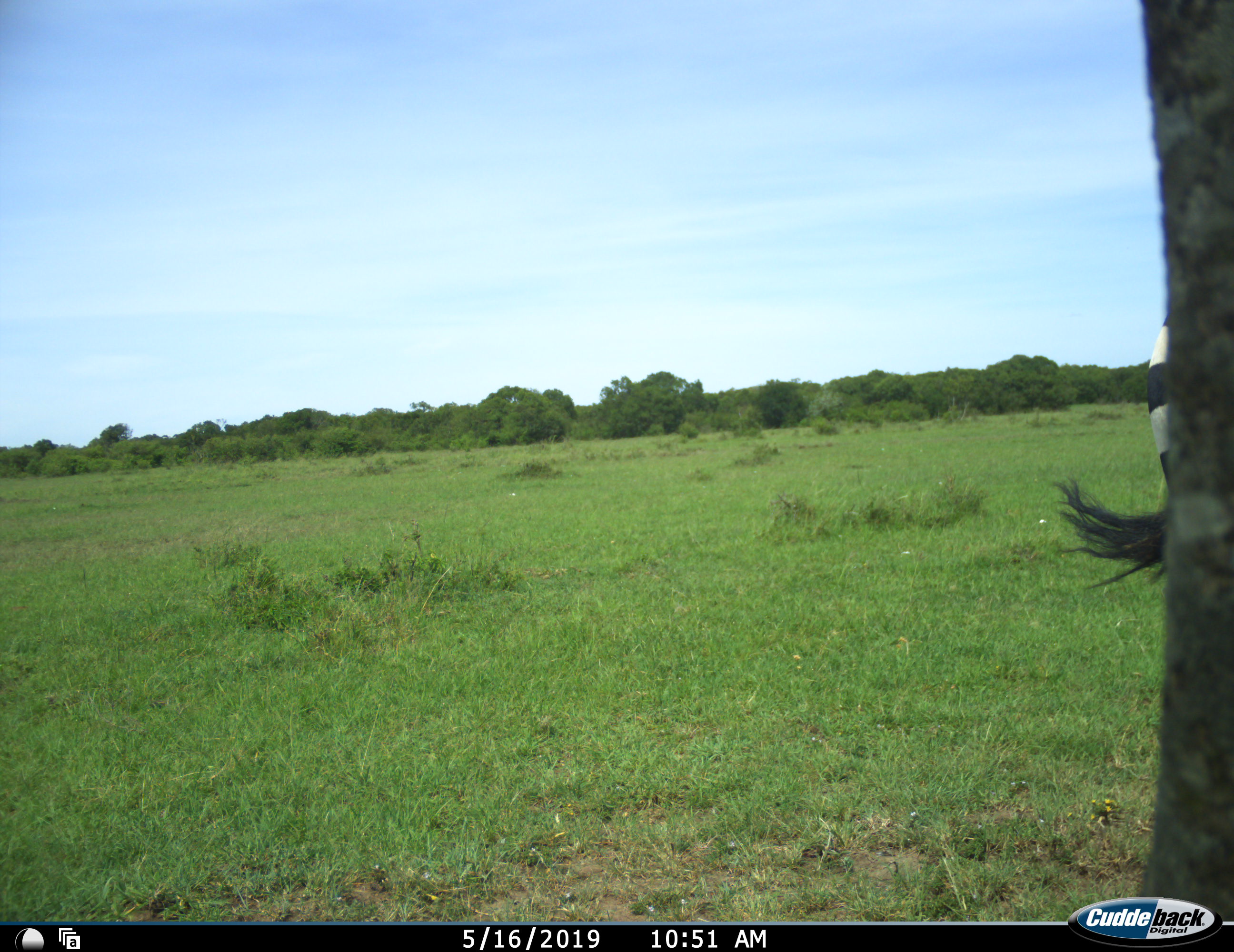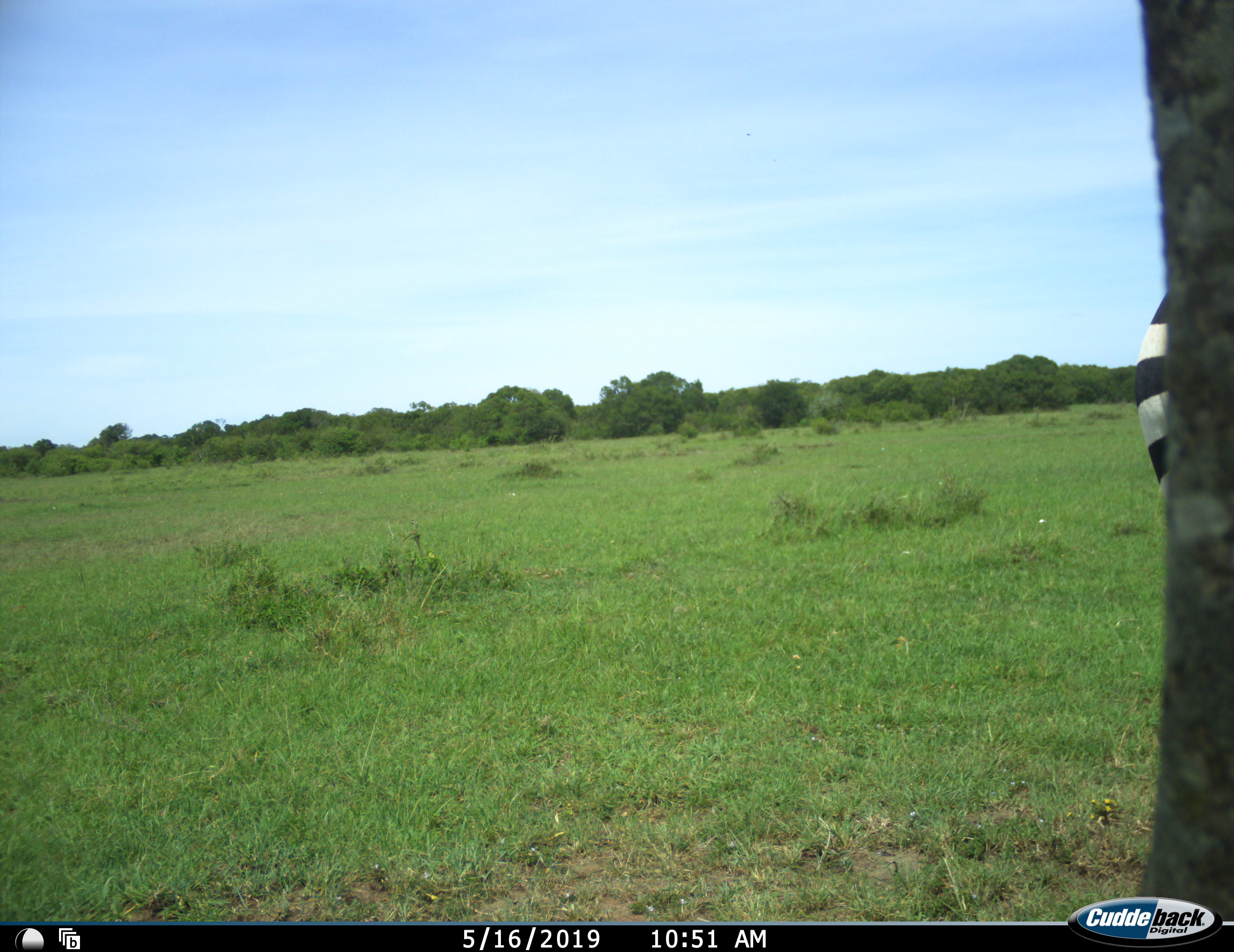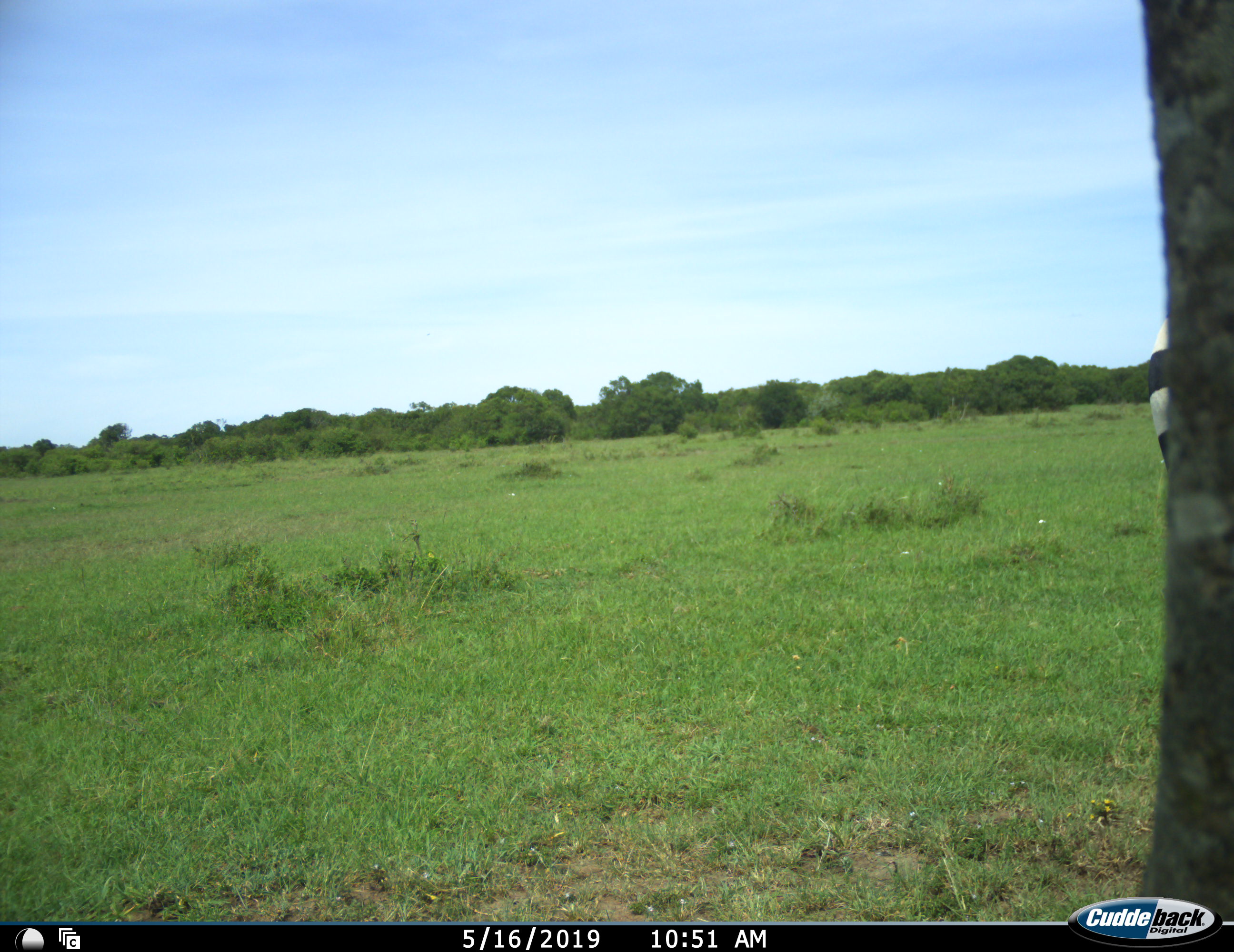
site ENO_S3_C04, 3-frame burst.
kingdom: Animalia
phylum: Chordata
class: Mammalia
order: Perissodactyla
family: Equidae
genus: Equus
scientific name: Equus quagga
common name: plains zebra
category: zebraplains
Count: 1.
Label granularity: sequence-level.